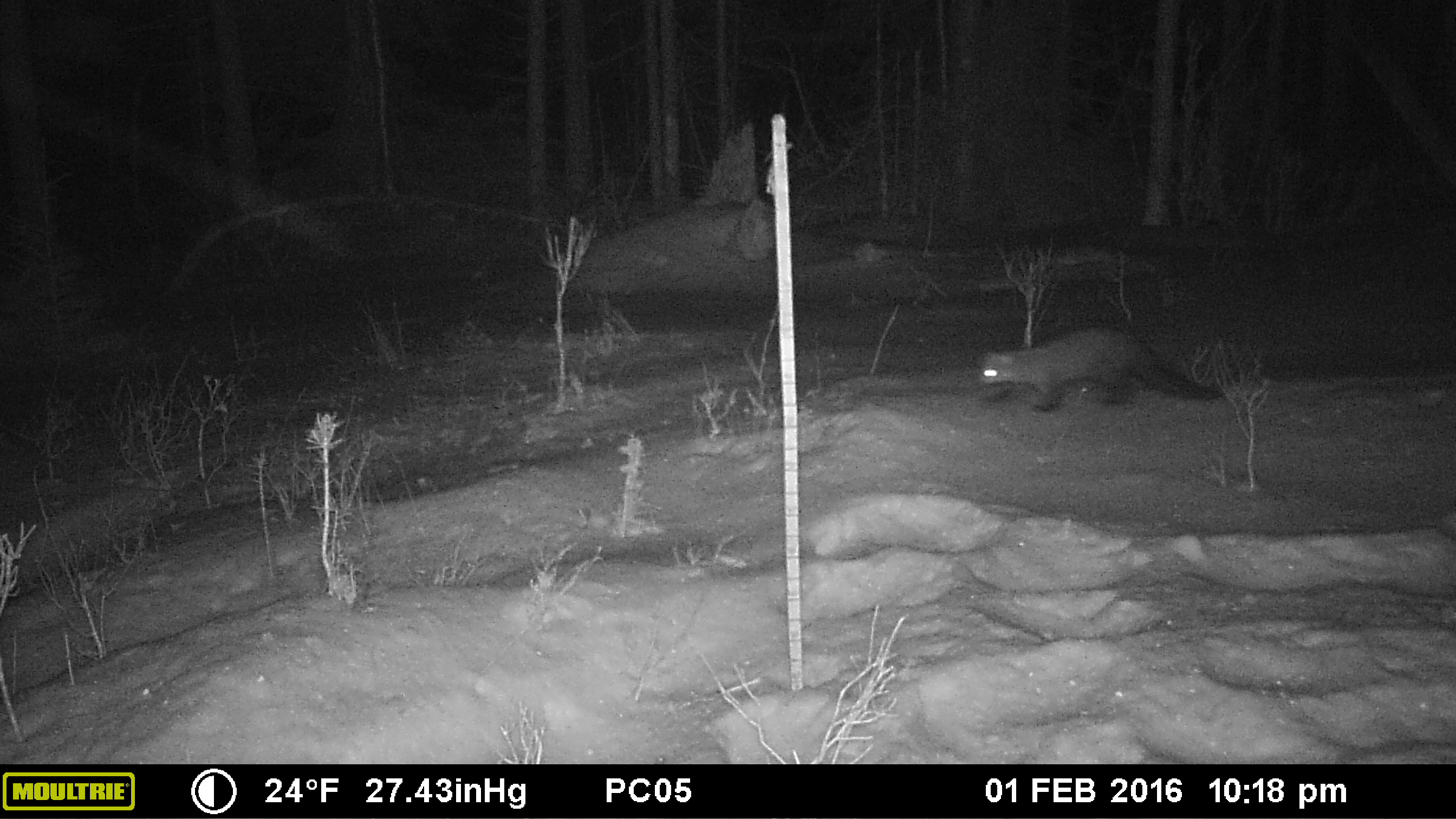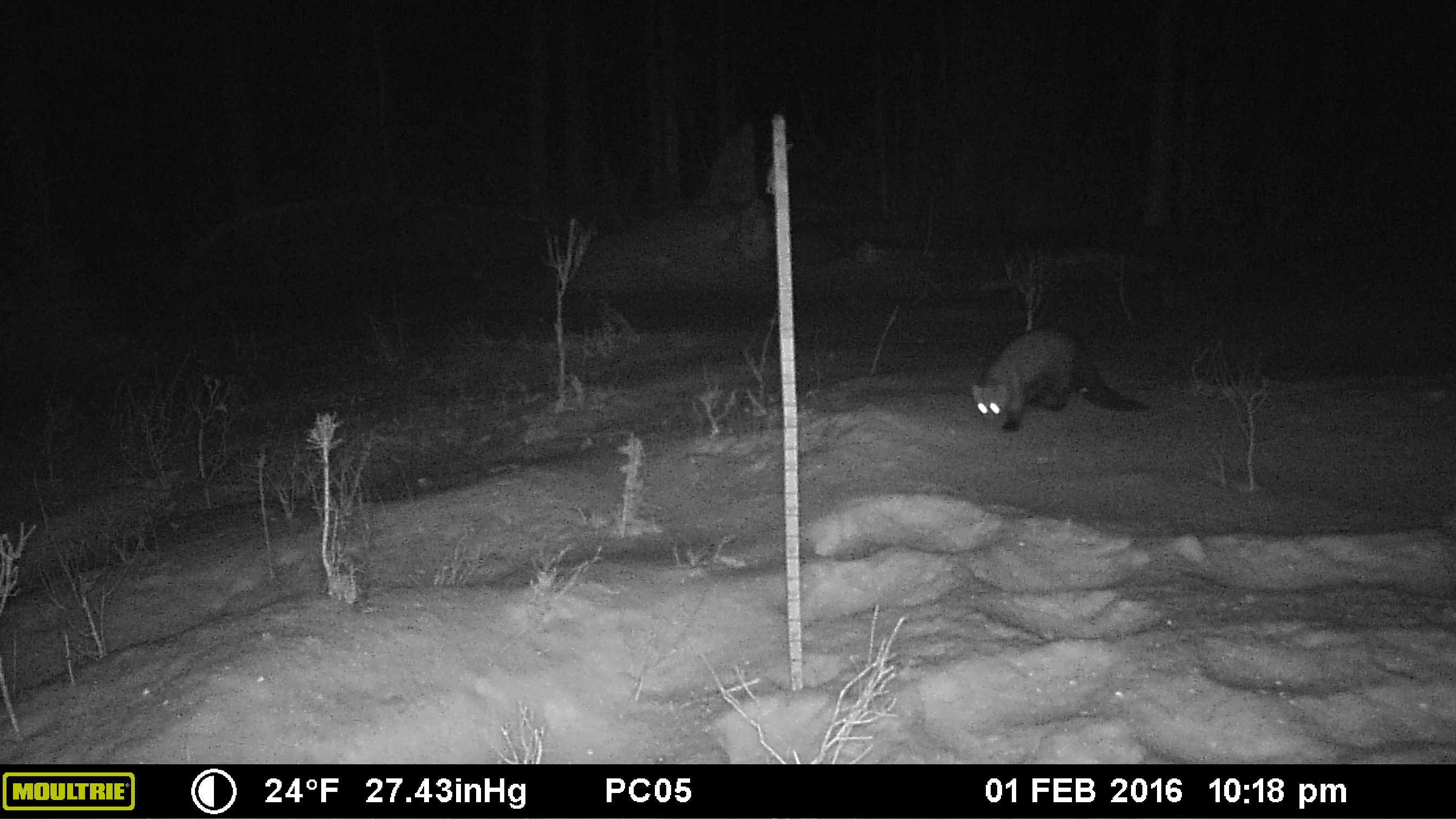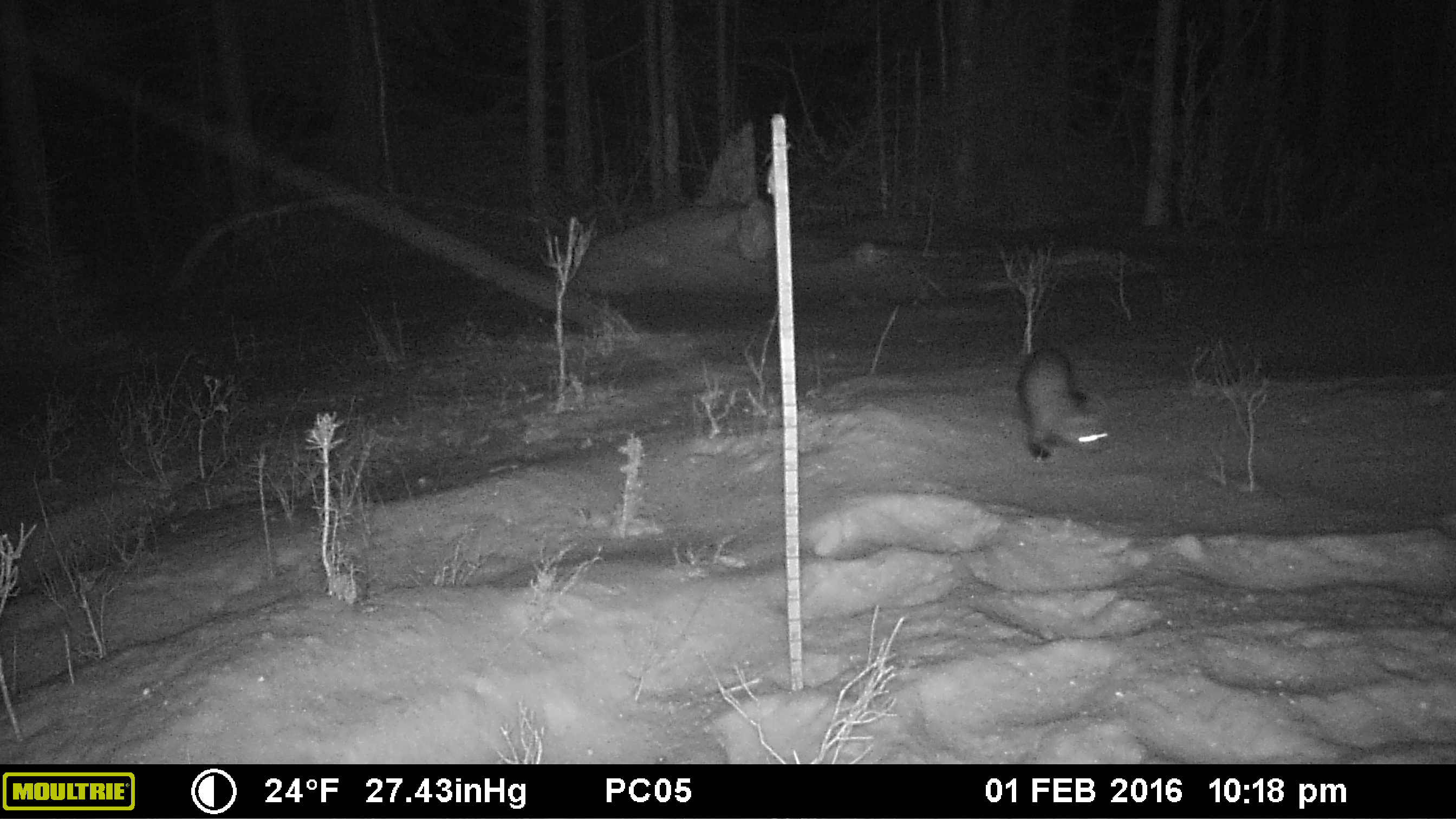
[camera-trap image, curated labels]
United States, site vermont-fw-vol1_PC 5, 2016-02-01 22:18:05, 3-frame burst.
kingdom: Animalia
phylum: Chordata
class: Mammalia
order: Carnivora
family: Mustelidae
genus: Pekania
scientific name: Pekania pennanti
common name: fisher